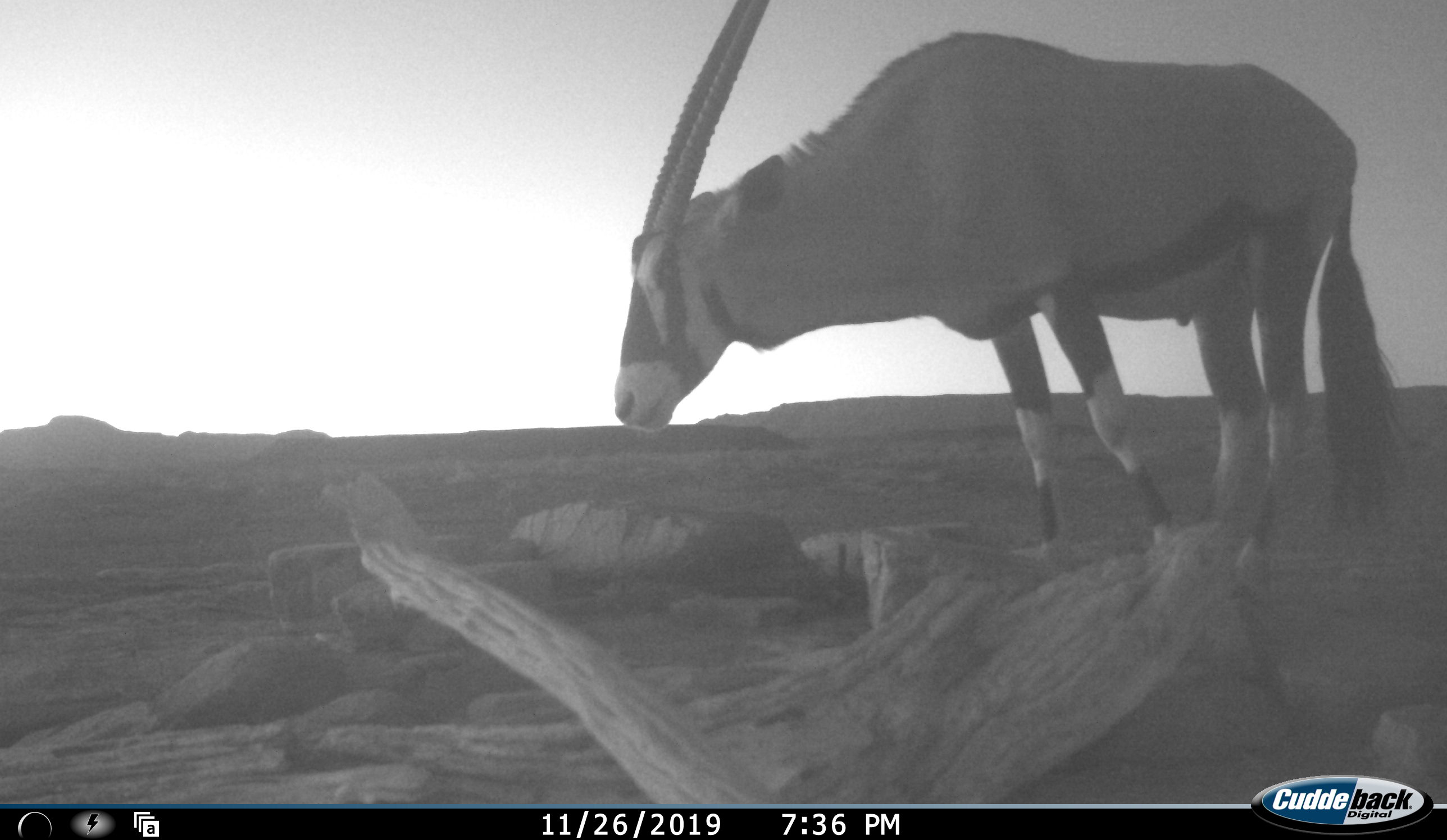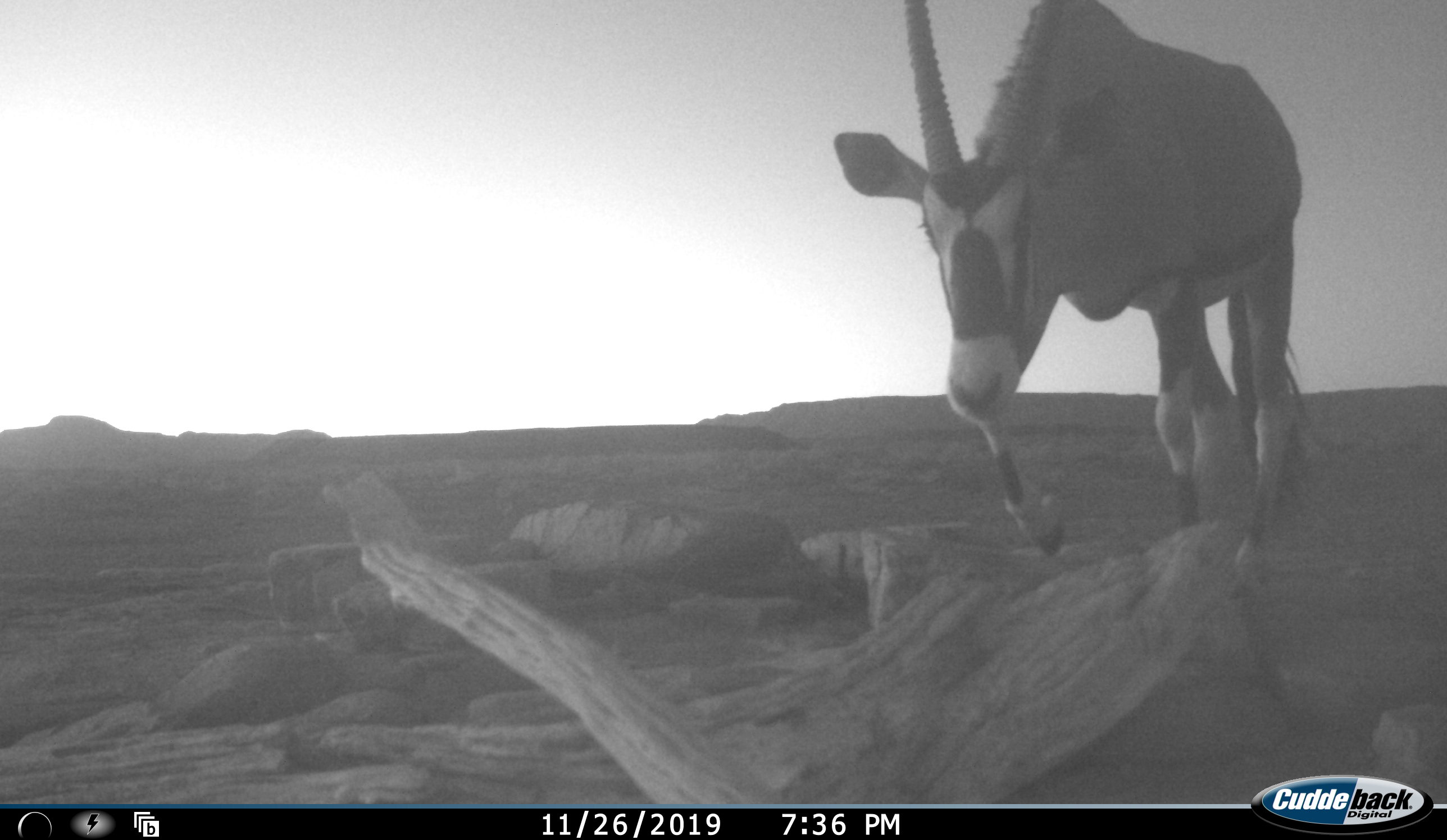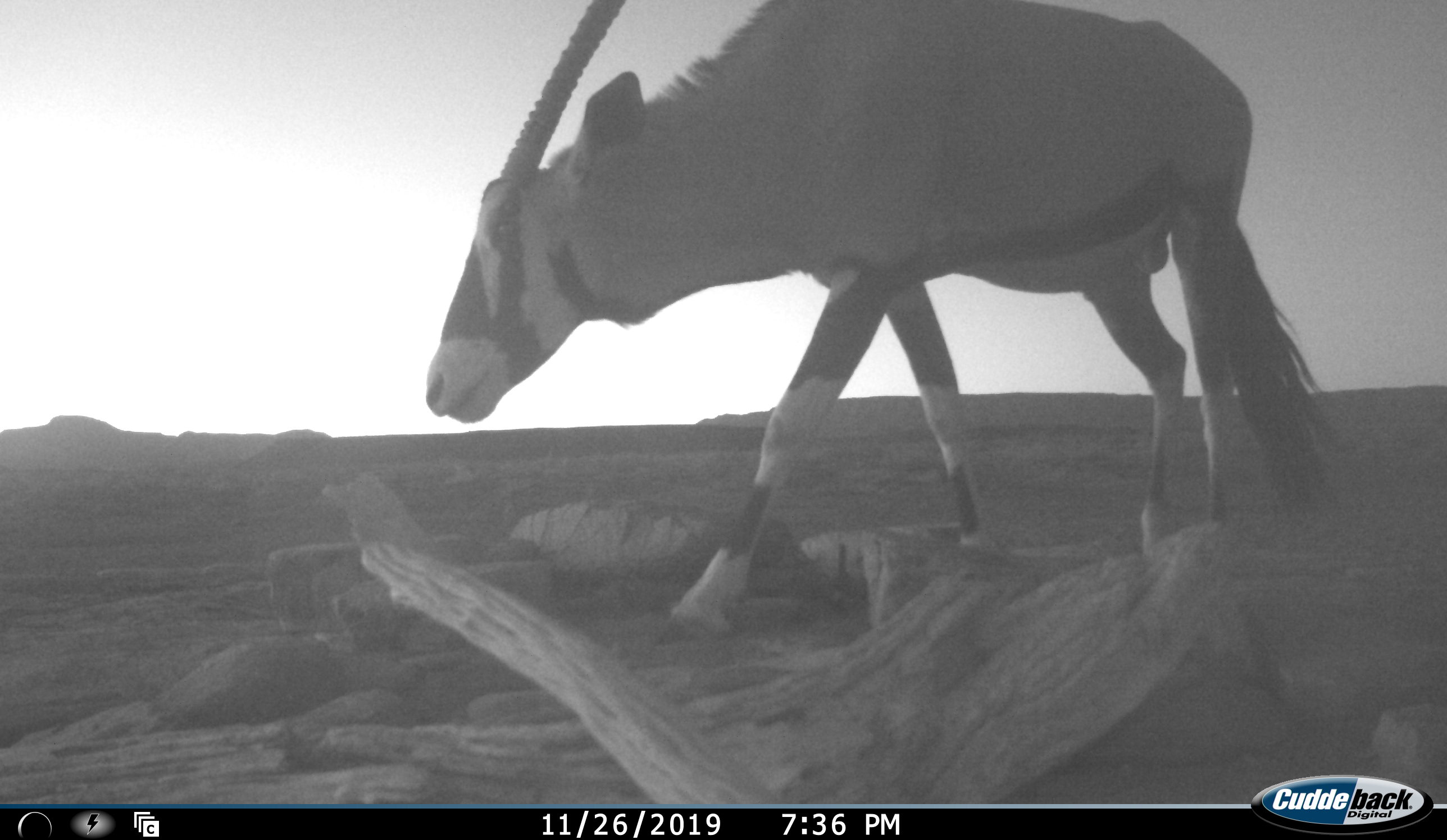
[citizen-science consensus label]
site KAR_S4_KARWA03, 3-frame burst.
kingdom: Animalia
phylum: Chordata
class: Mammalia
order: Artiodactyla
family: Bovidae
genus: Oryx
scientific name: Oryx gazella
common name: gemsbok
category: oryx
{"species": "oryx (gemsbok) (Oryx gazella)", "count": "1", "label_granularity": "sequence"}